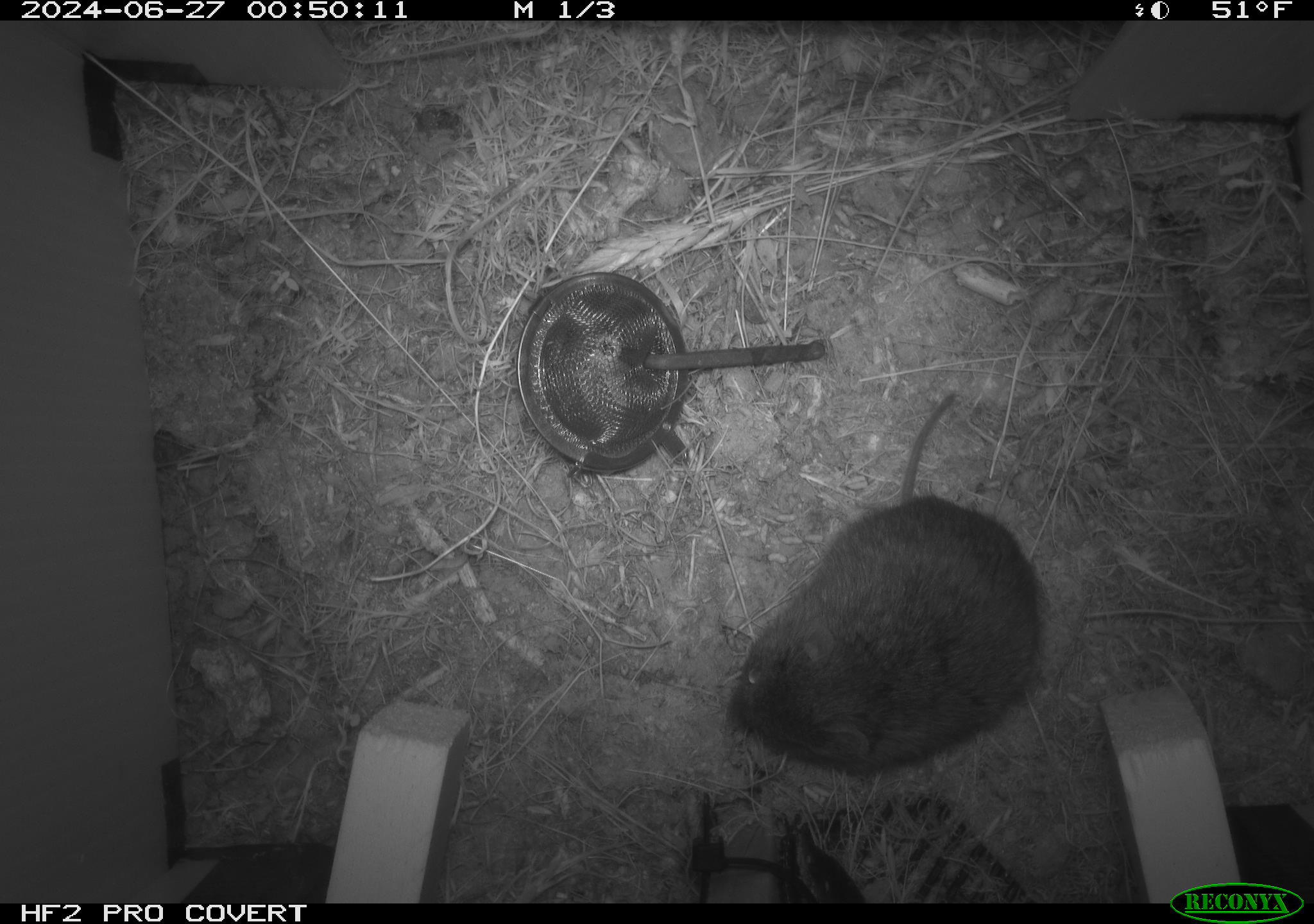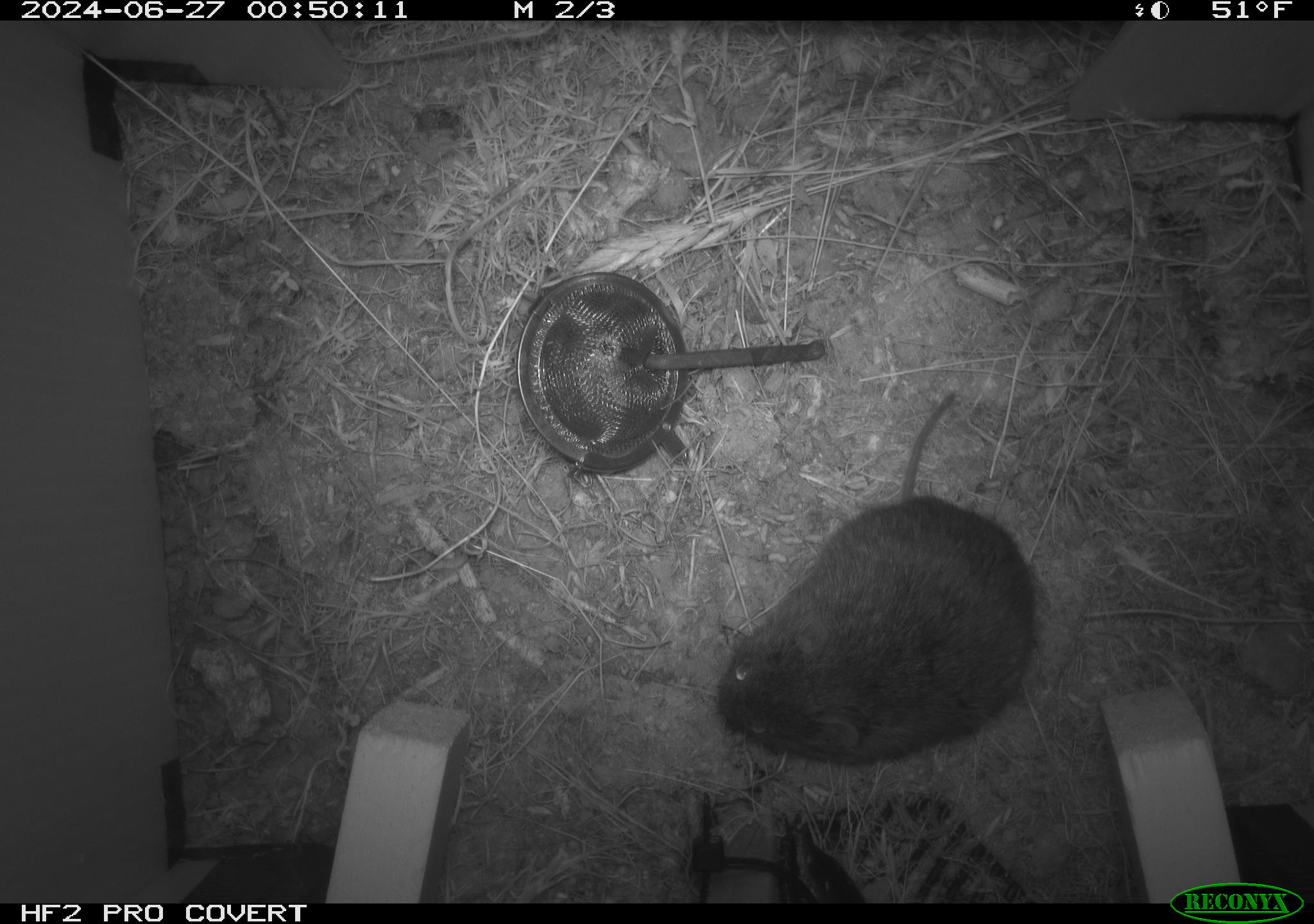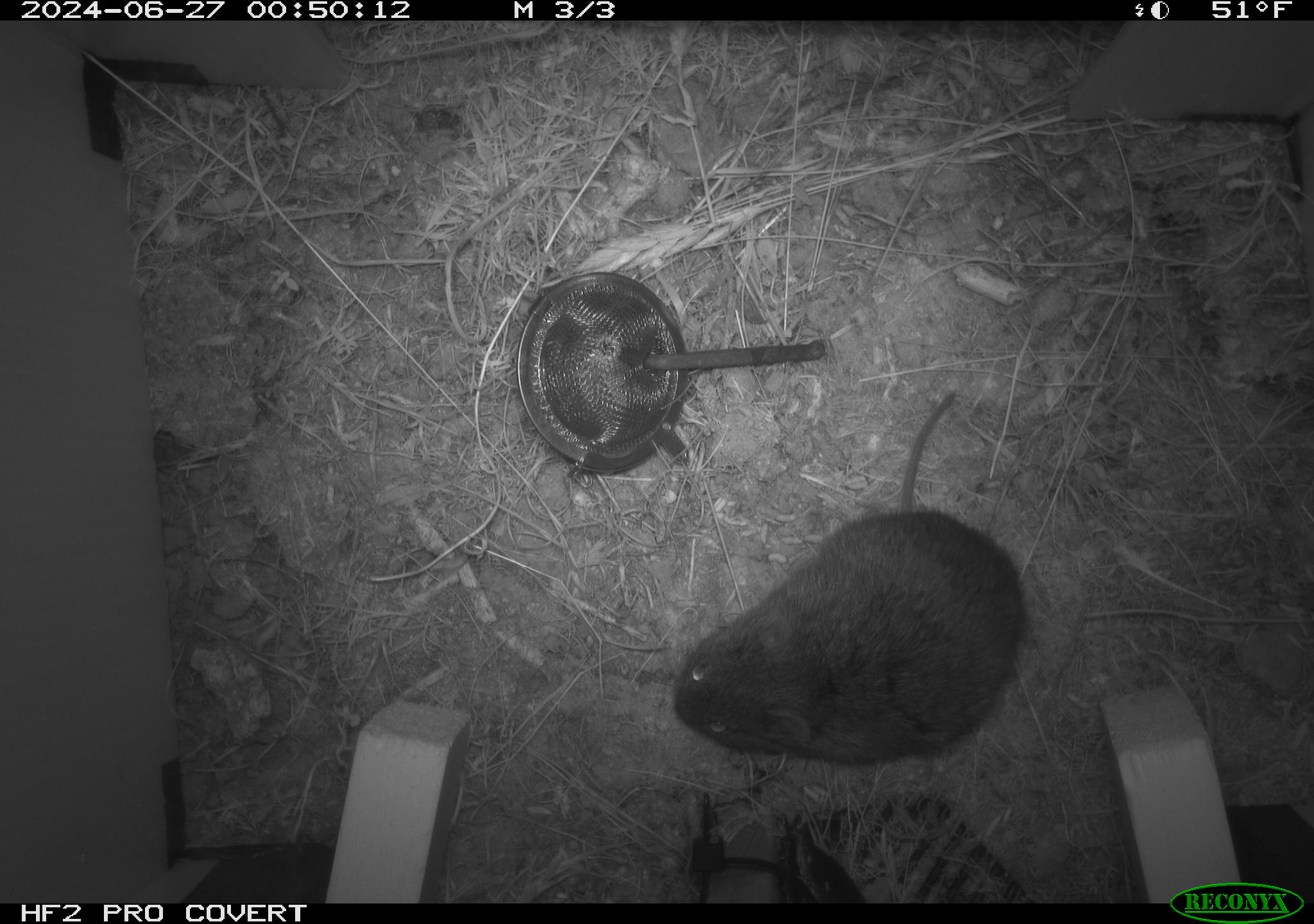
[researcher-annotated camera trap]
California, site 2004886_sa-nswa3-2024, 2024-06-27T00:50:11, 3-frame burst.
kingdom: Animalia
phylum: Chordata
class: Mammalia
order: Rodentia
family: Cricetidae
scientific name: Arvicolinae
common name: voles, lemmings, and muskrats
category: arvicolinae subfamily